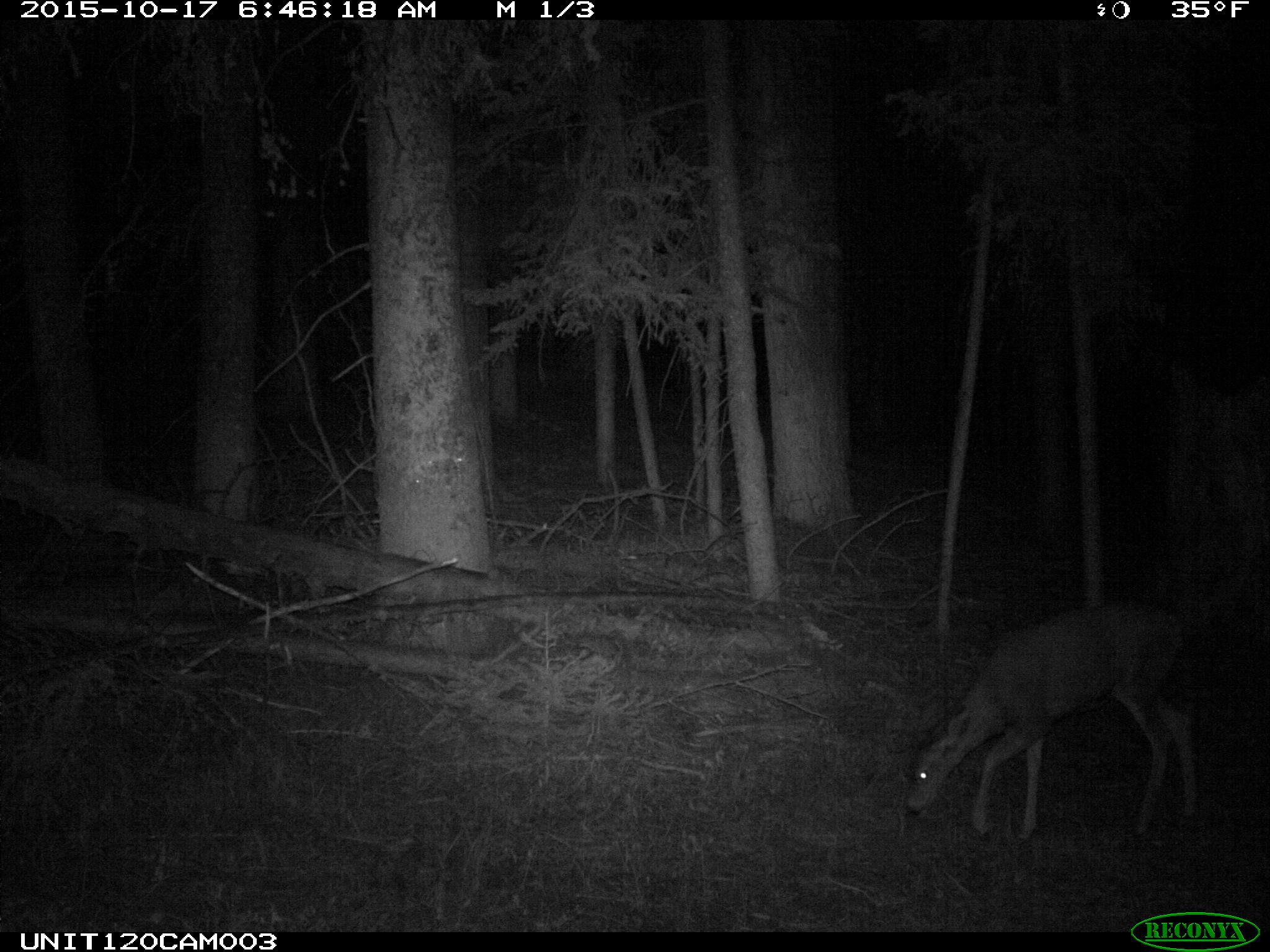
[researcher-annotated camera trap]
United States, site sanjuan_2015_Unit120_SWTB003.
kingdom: Animalia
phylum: Chordata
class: Mammalia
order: Artiodactyla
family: Cervidae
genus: Odocoileus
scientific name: Odocoileus hemionus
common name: mule deer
Odocoileus hemionus (mule deer).